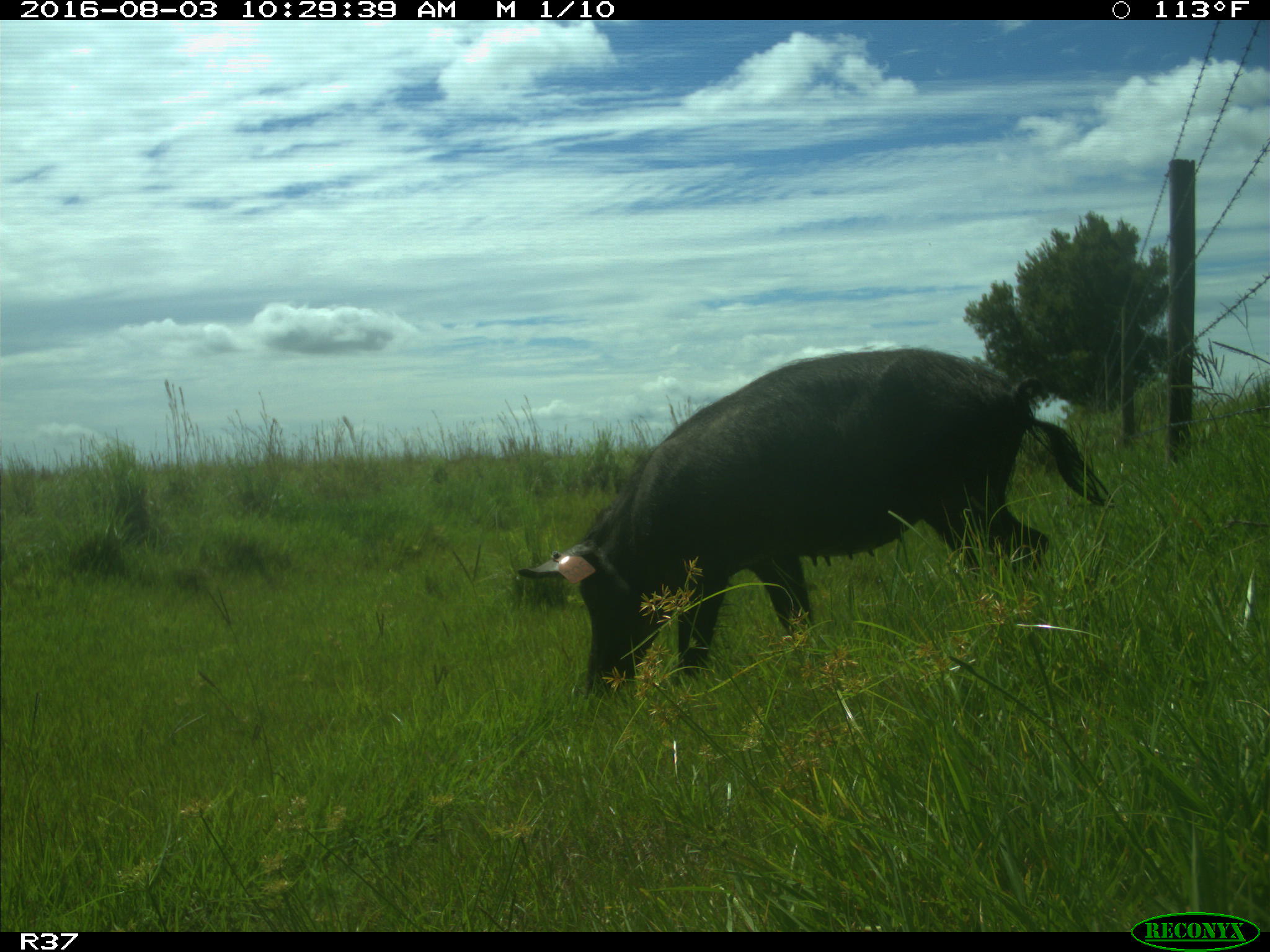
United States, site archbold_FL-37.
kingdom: Animalia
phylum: Chordata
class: Mammalia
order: Artiodactyla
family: Suidae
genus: Sus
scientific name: Sus scrofa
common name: wild boar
Sus scrofa (wild boar).